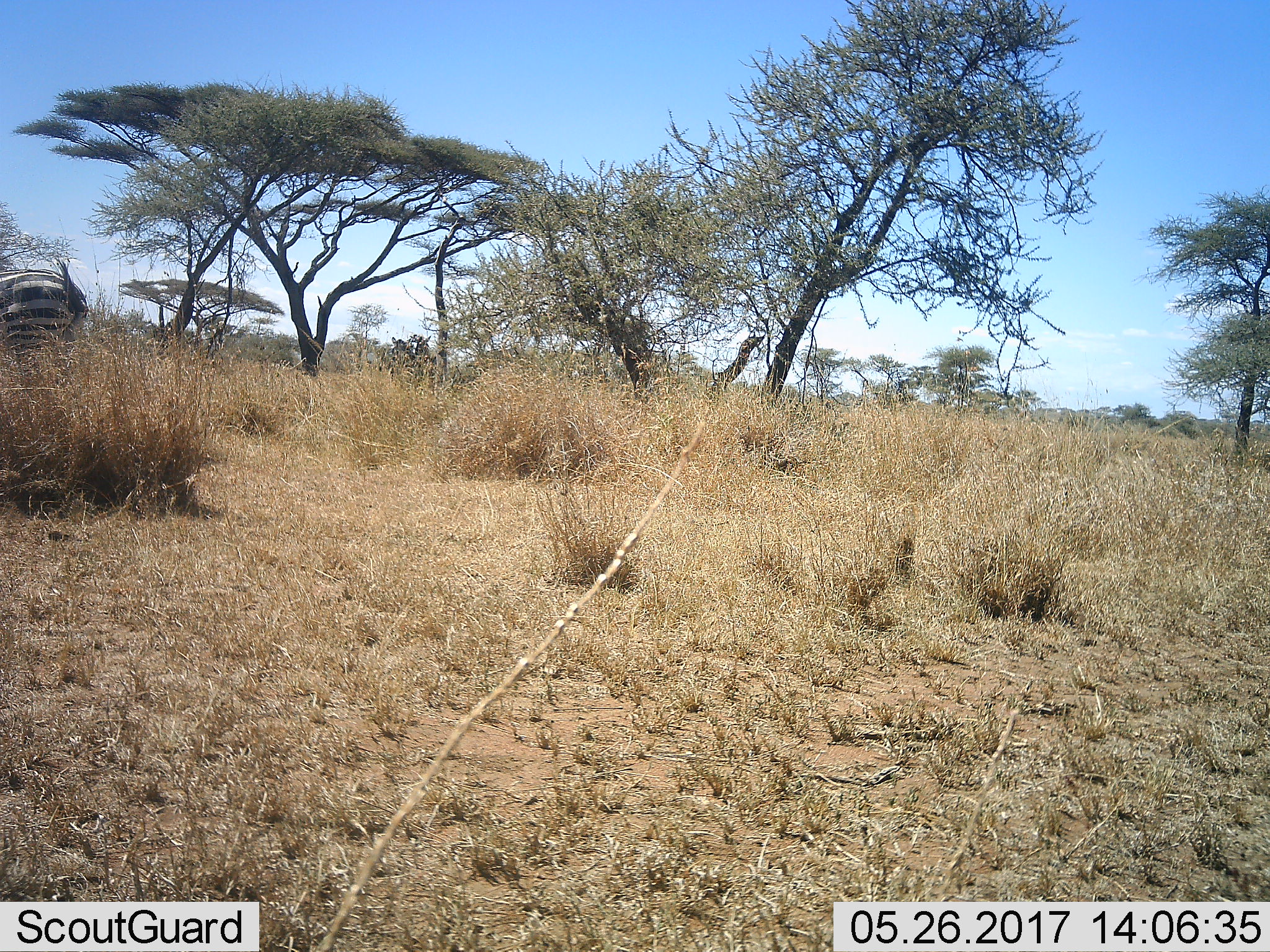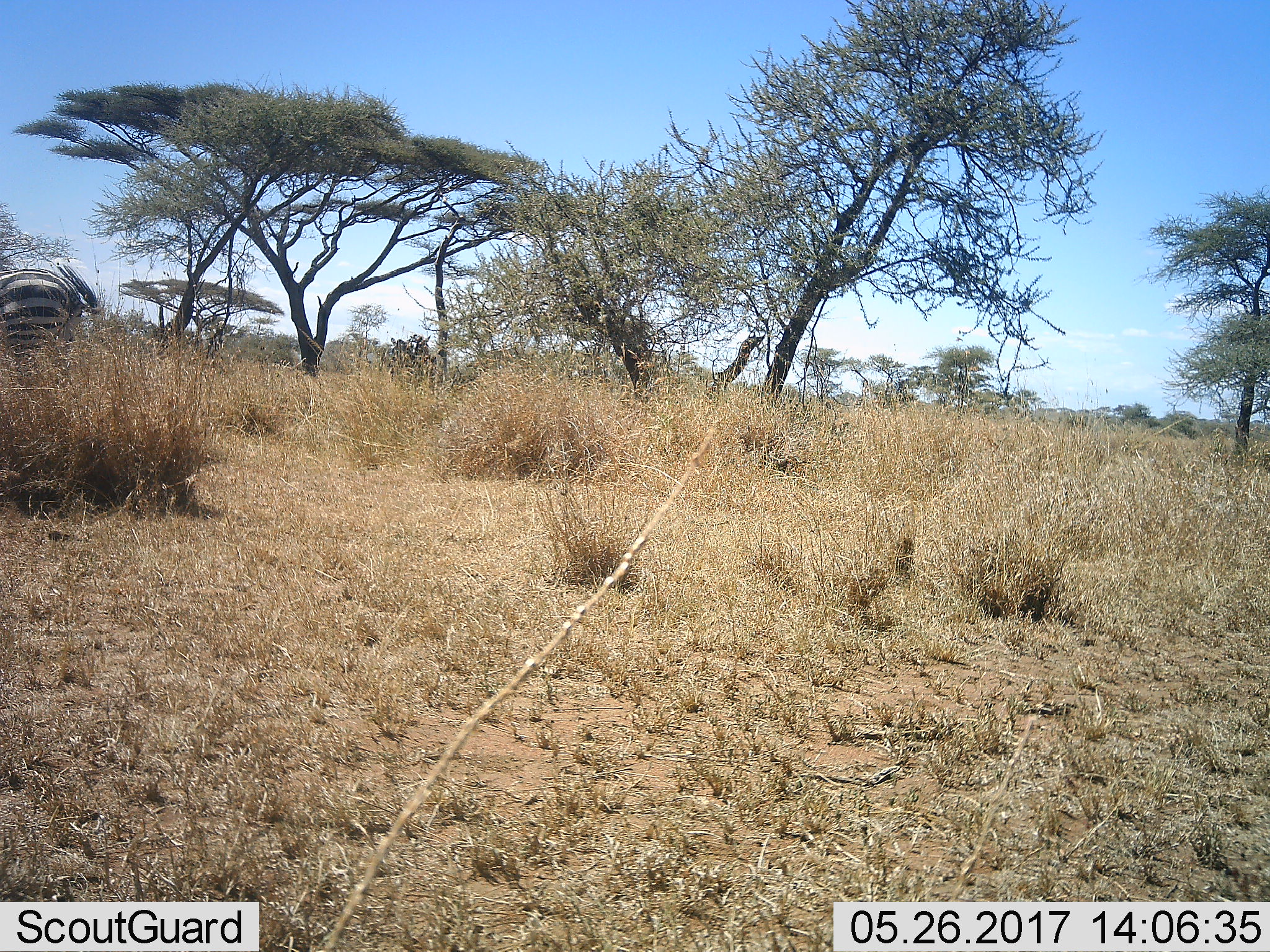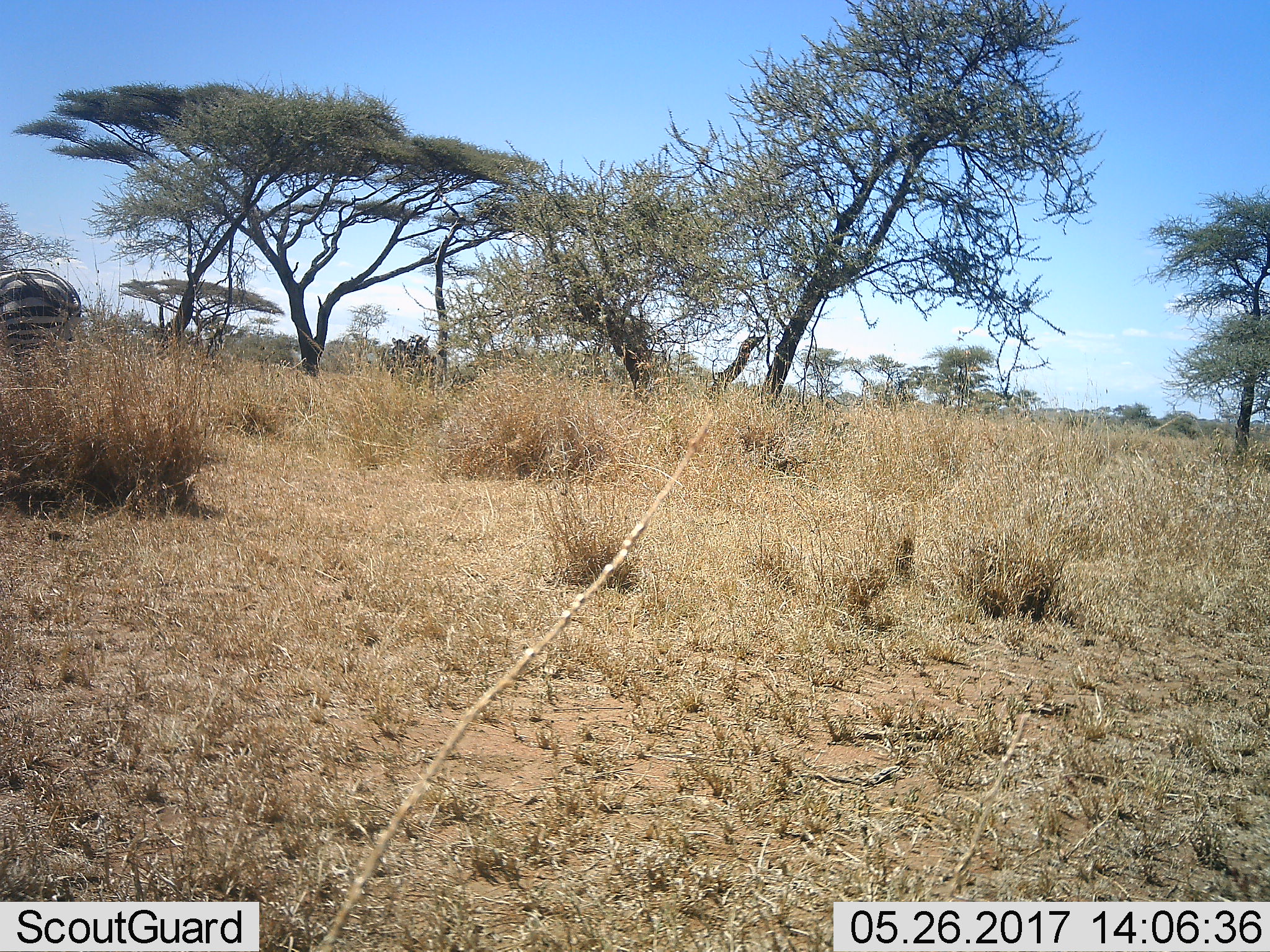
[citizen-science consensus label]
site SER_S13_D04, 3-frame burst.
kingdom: Animalia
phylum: Chordata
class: Mammalia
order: Perissodactyla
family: Equidae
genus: Equus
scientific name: Equus quagga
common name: plains zebra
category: zebraplains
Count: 1.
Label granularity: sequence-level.